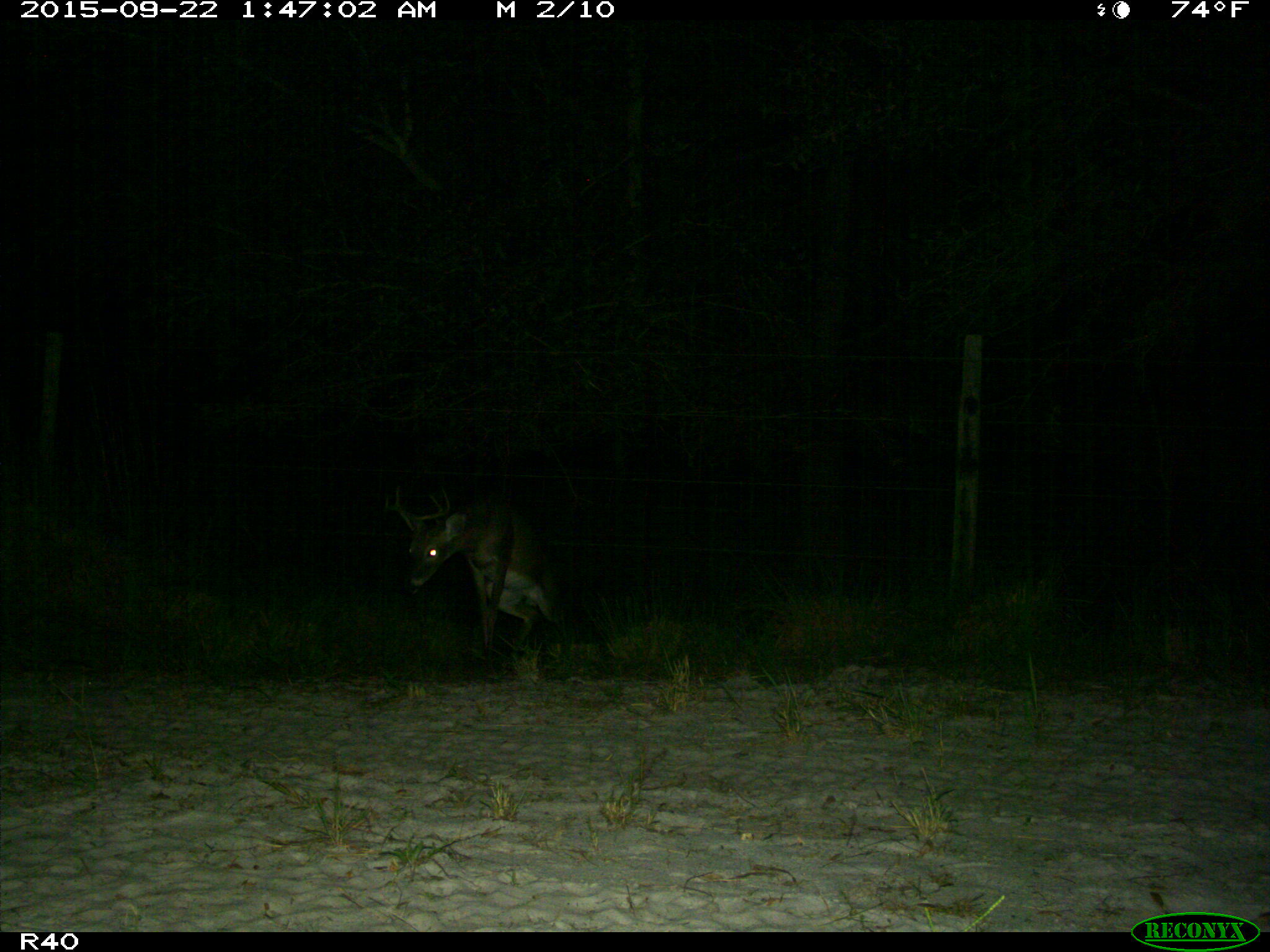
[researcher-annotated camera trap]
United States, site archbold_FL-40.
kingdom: Animalia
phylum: Chordata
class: Mammalia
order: Artiodactyla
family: Cervidae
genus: Odocoileus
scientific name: Odocoileus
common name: deer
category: unidentified deer